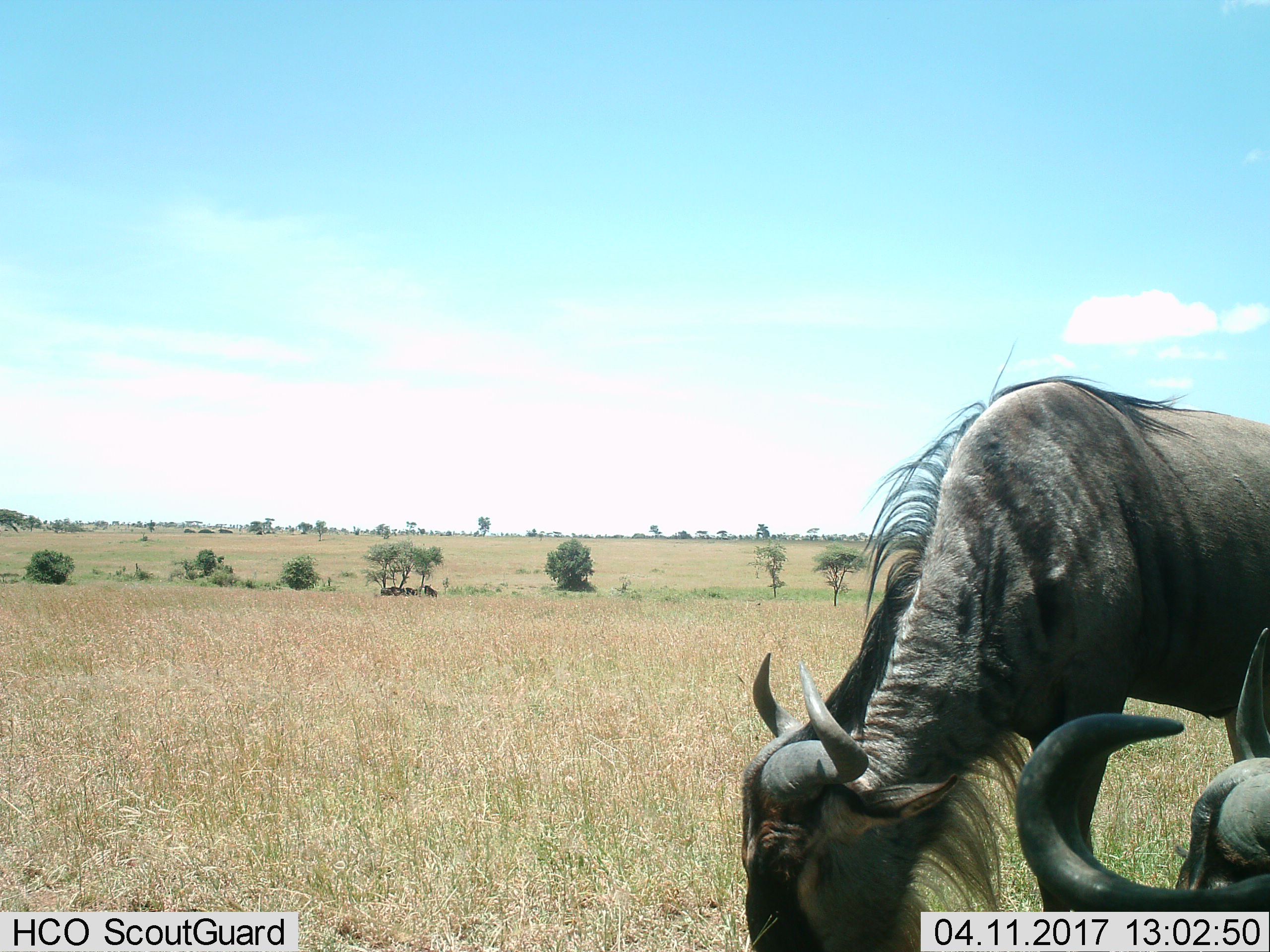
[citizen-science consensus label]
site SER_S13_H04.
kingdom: Animalia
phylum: Chordata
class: Mammalia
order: Artiodactyla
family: Bovidae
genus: Connochaetes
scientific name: Connochaetes taurinus taurinus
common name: blue wildebeest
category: wildebeestblue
Wildebeestblue (blue wildebeest) (Connochaetes taurinus taurinus), count 5. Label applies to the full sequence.